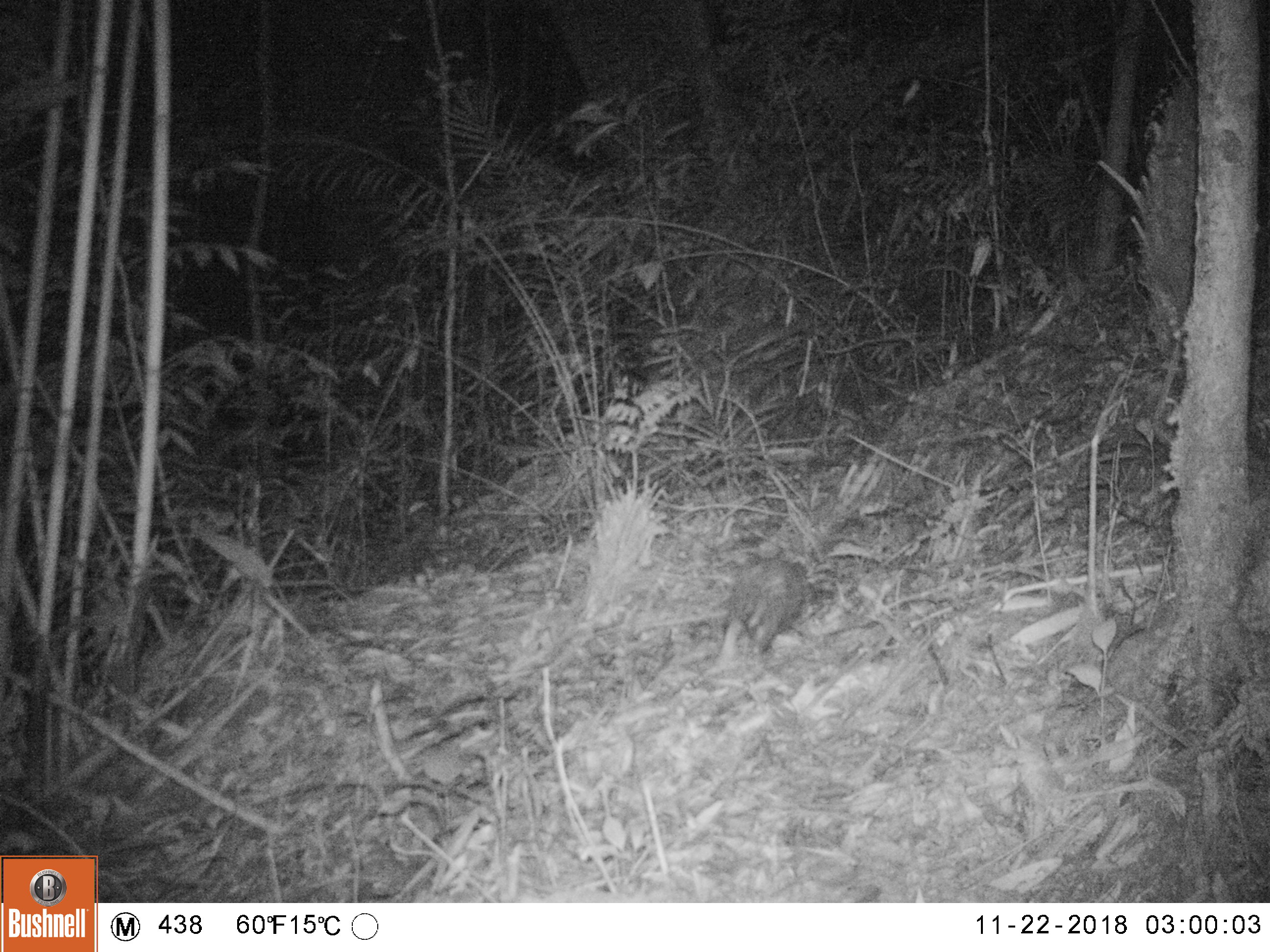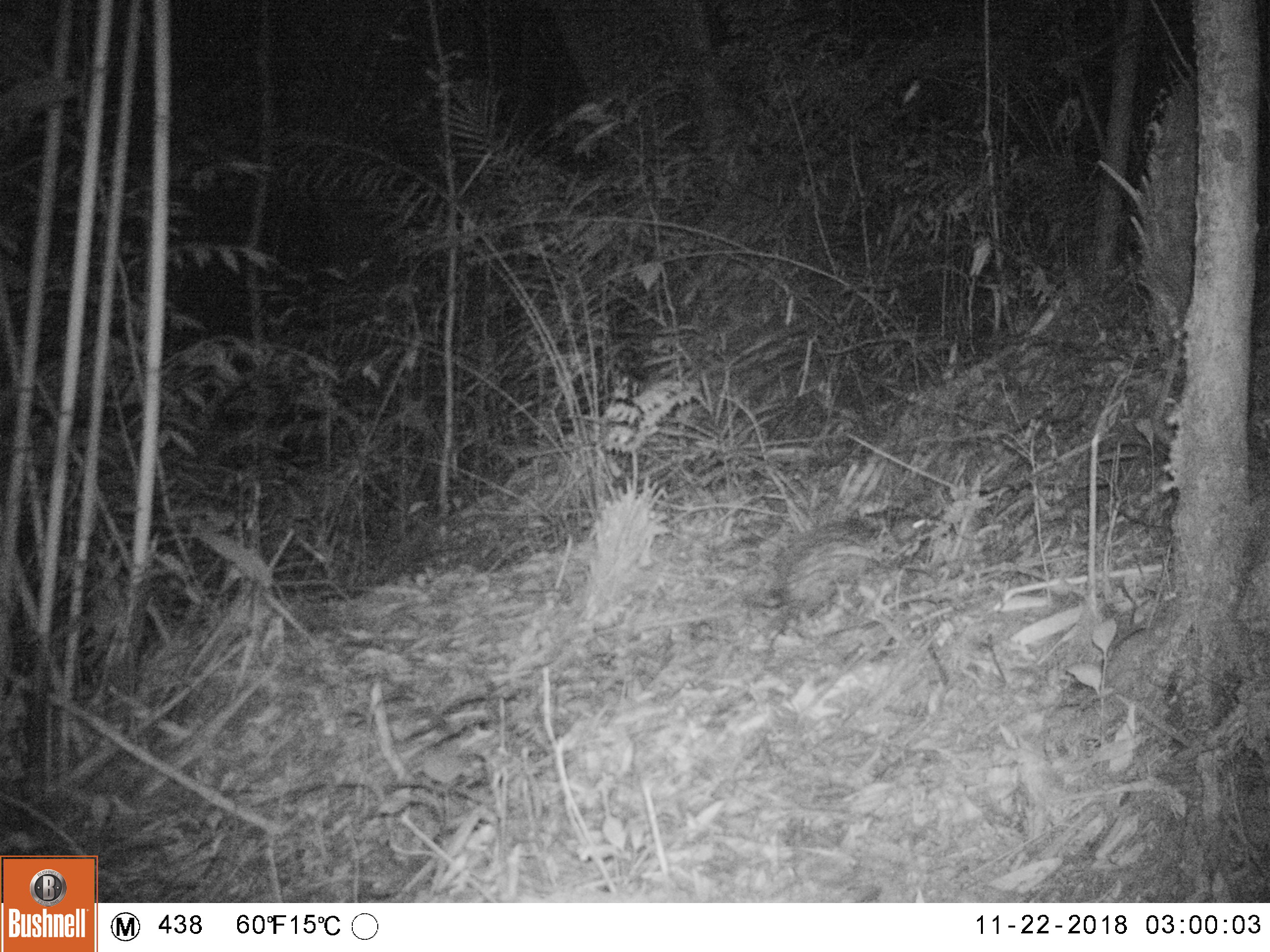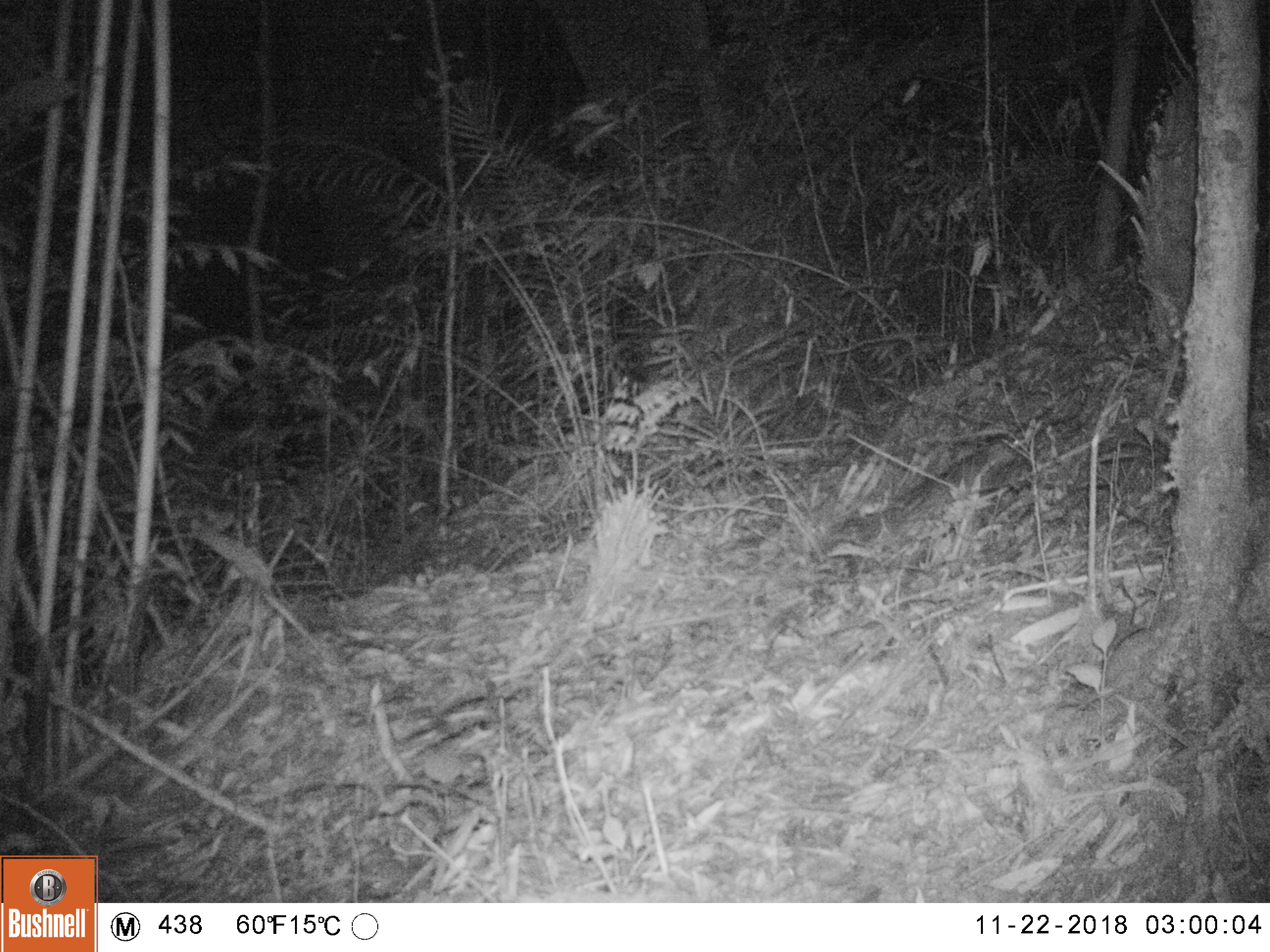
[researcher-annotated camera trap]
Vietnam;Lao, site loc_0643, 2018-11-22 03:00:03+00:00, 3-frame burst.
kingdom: Animalia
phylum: Chordata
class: Mammalia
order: Rodentia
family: Hystricidae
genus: Atherurus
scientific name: Atherurus macrourus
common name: asiatic brush-tailed porcupine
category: asiatic brush tailed porcupine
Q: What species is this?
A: Asiatic brush tailed porcupine (asiatic brush-tailed porcupine) (Atherurus macrourus).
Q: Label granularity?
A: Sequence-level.